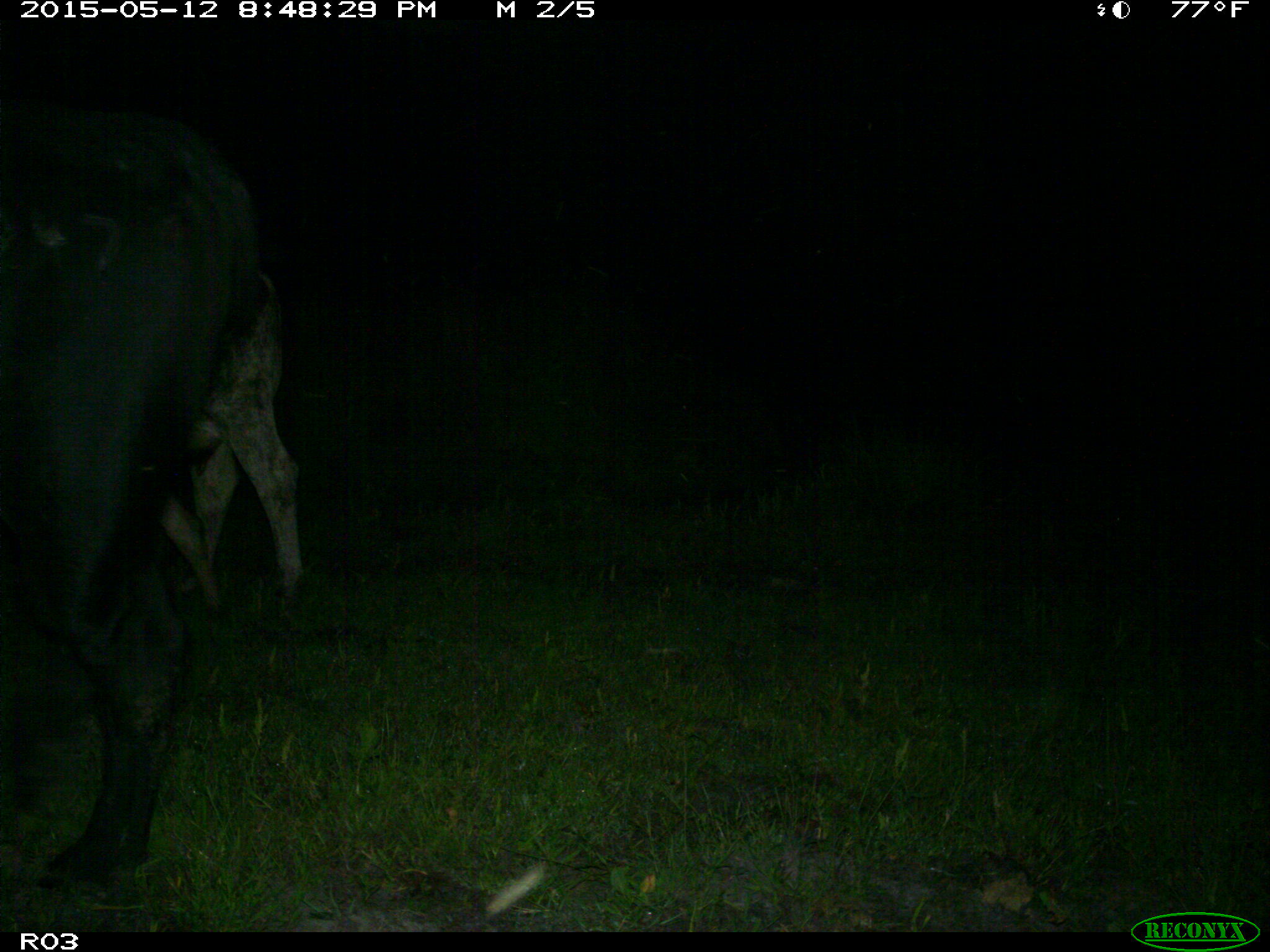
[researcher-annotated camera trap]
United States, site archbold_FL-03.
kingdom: Animalia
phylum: Chordata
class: Mammalia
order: Artiodactyla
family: Bovidae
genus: Bos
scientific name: Bos taurus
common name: domestic cow